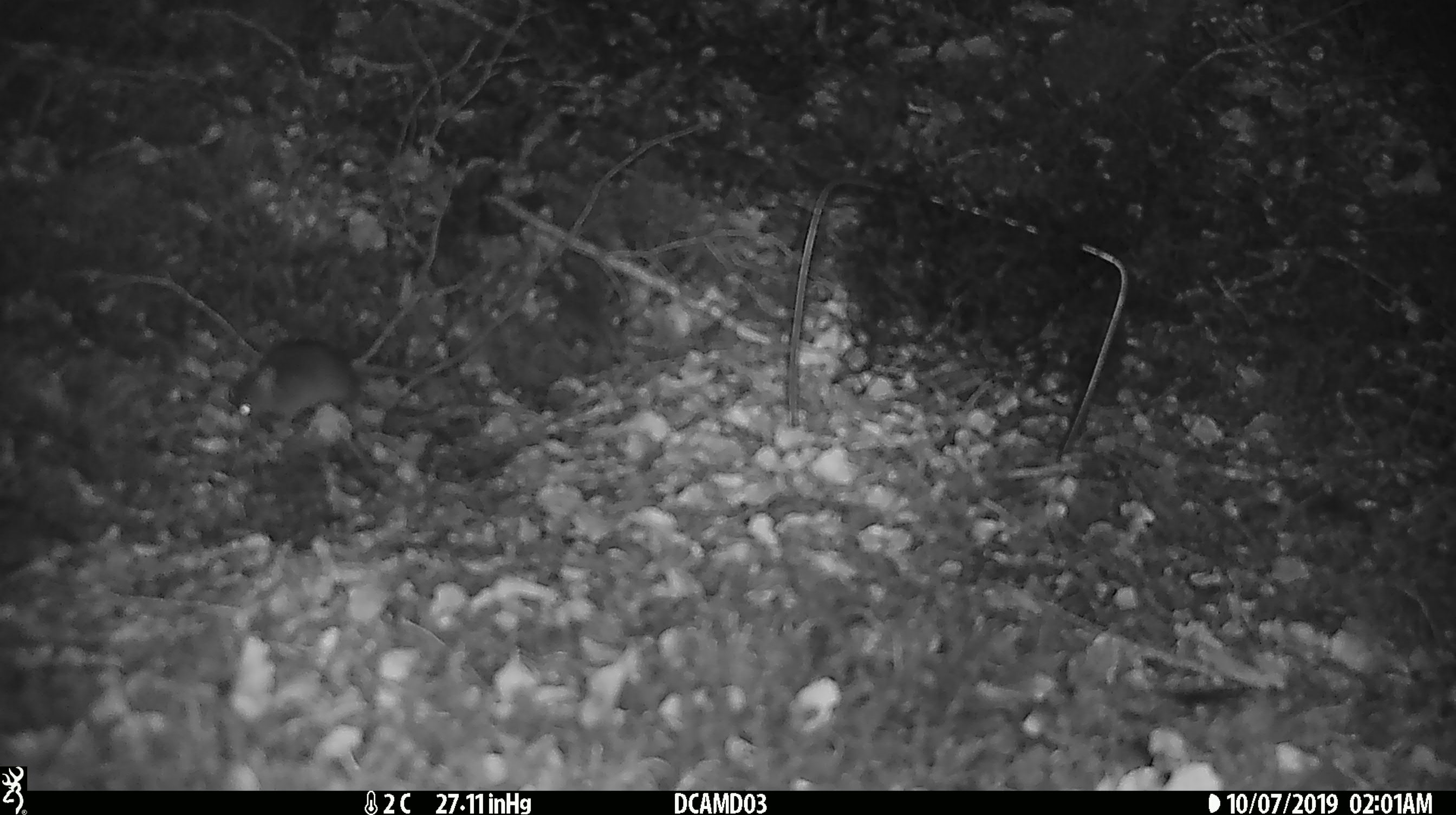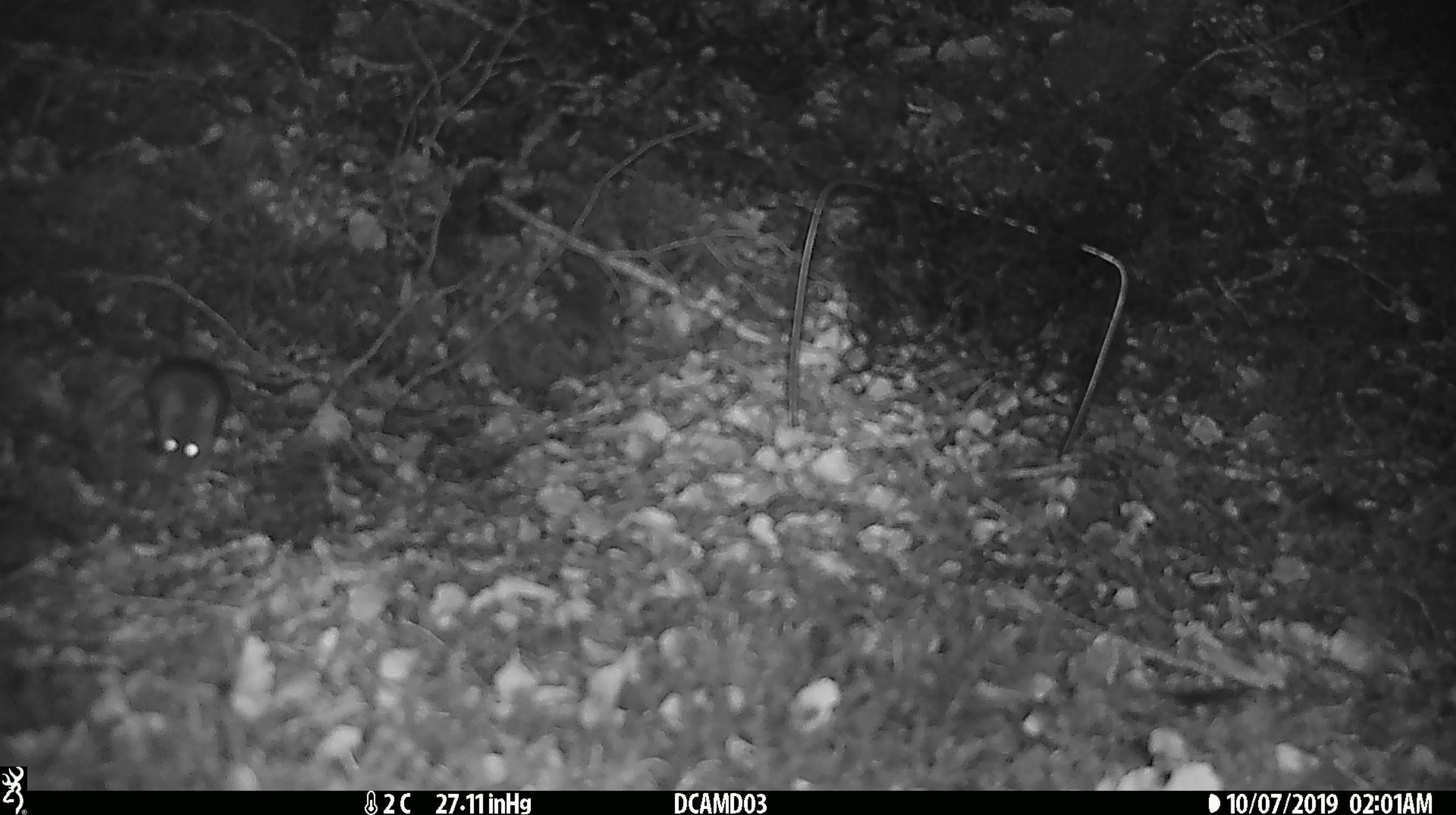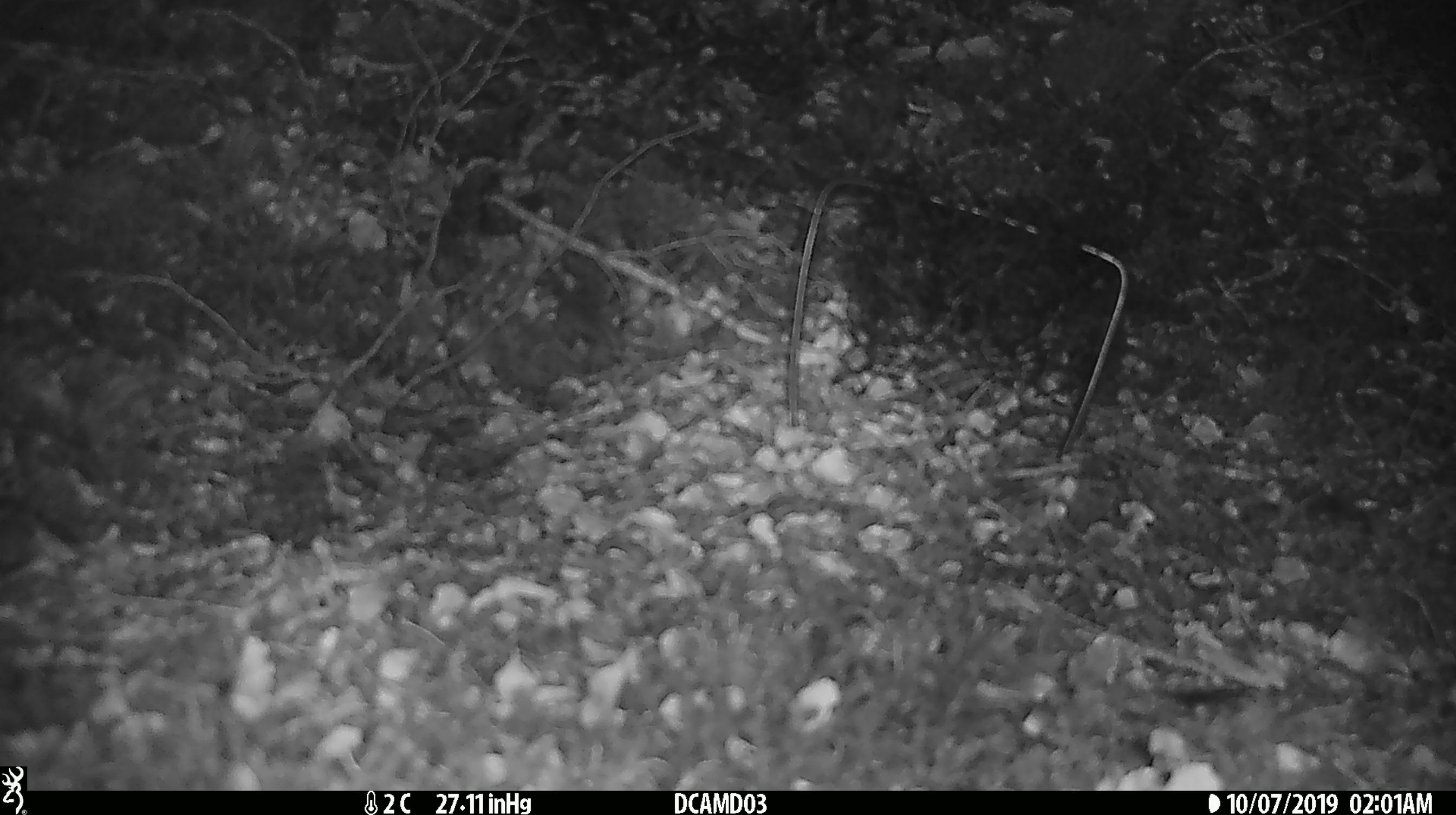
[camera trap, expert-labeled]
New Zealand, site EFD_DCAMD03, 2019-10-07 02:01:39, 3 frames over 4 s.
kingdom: Animalia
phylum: Chordata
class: Mammalia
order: Rodentia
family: Muridae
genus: Mus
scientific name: Mus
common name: mouse